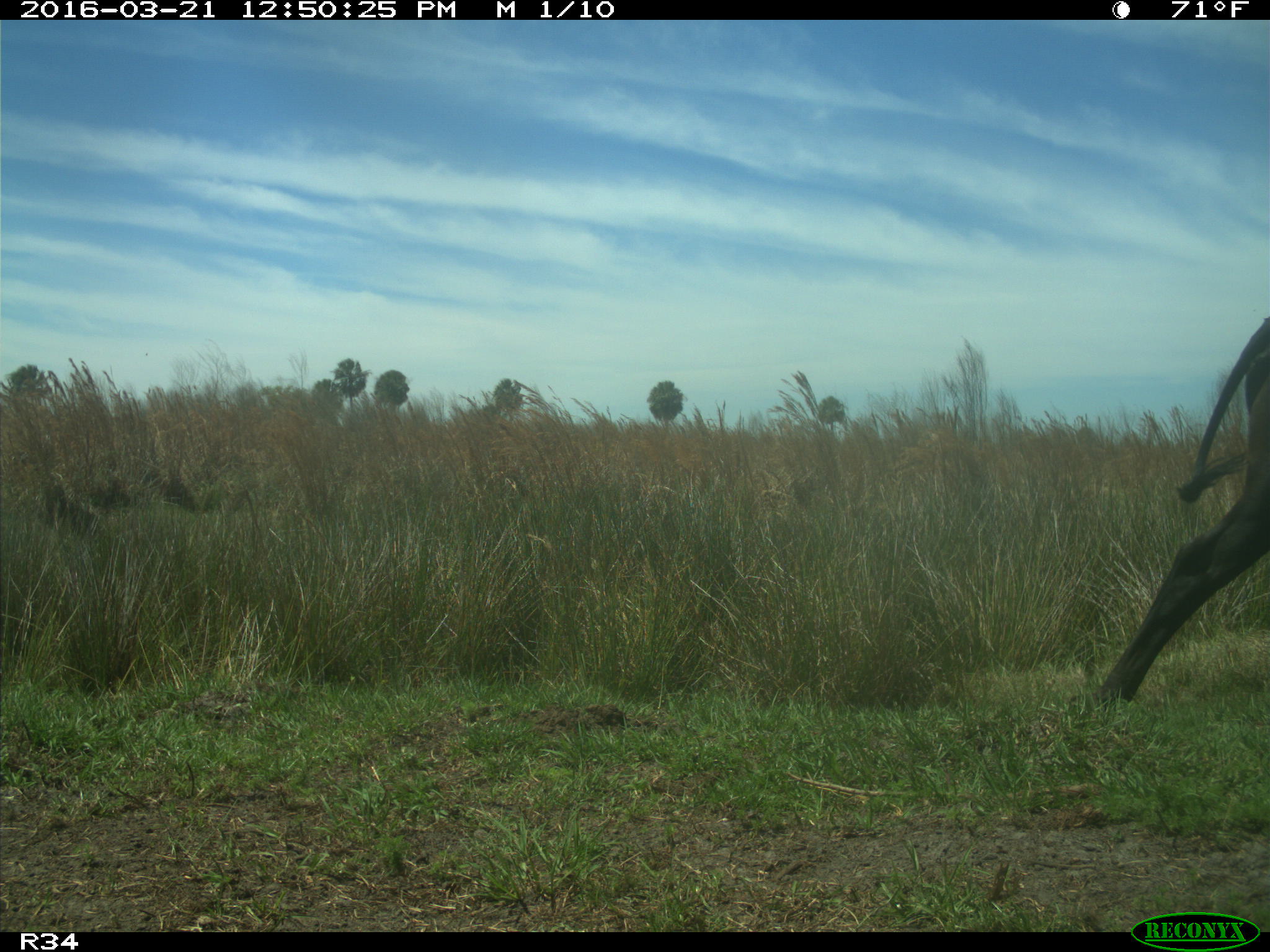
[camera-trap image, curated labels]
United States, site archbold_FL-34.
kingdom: Animalia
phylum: Chordata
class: Mammalia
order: Artiodactyla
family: Bovidae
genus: Bos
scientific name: Bos taurus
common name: domestic cow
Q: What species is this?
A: Bos taurus (domestic cow).